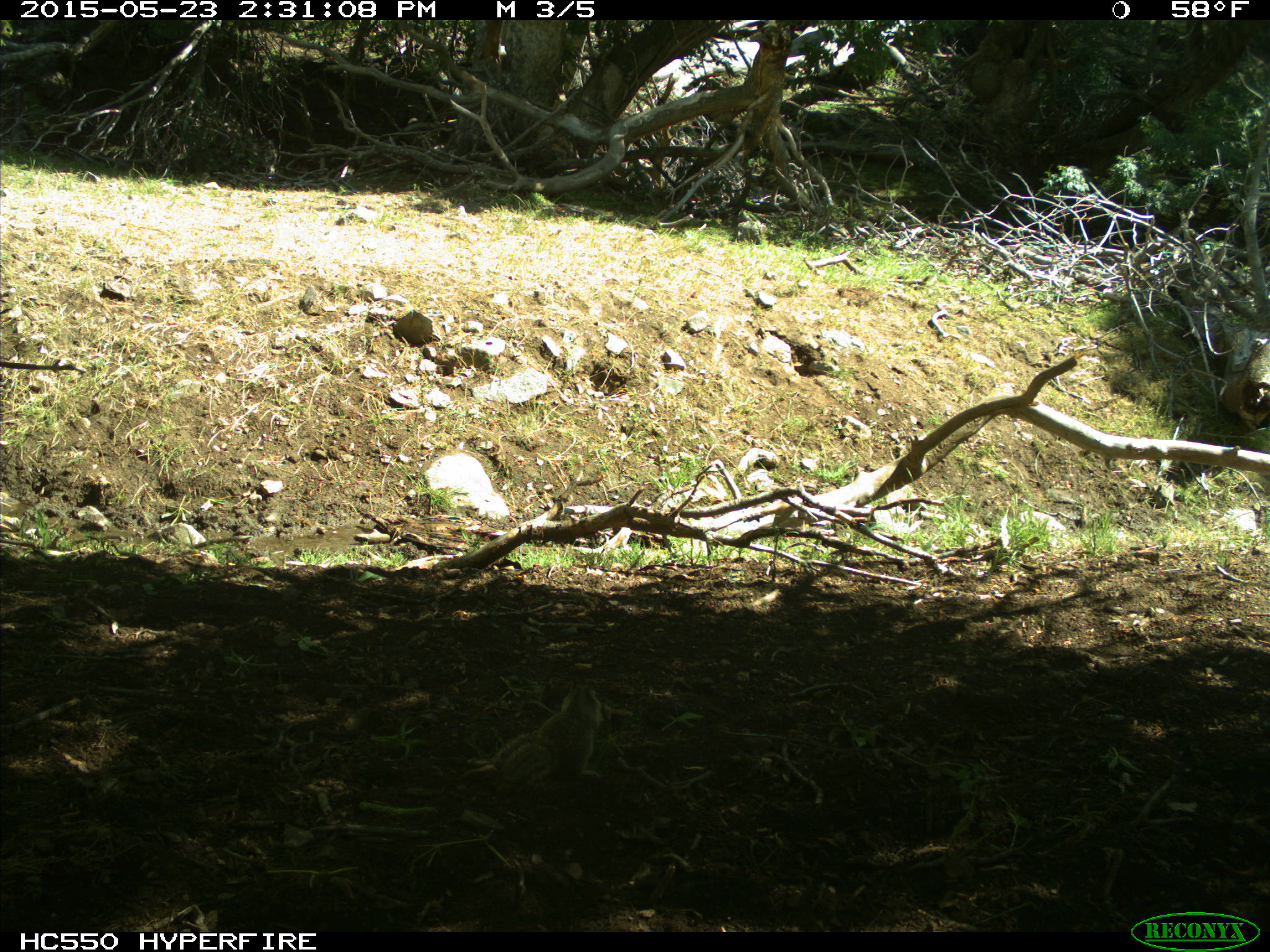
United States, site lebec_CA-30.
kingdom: Animalia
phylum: Chordata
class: Mammalia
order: Rodentia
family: Sciuridae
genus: Otospermophilus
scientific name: Otospermophilus beecheyi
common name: california ground squirrel